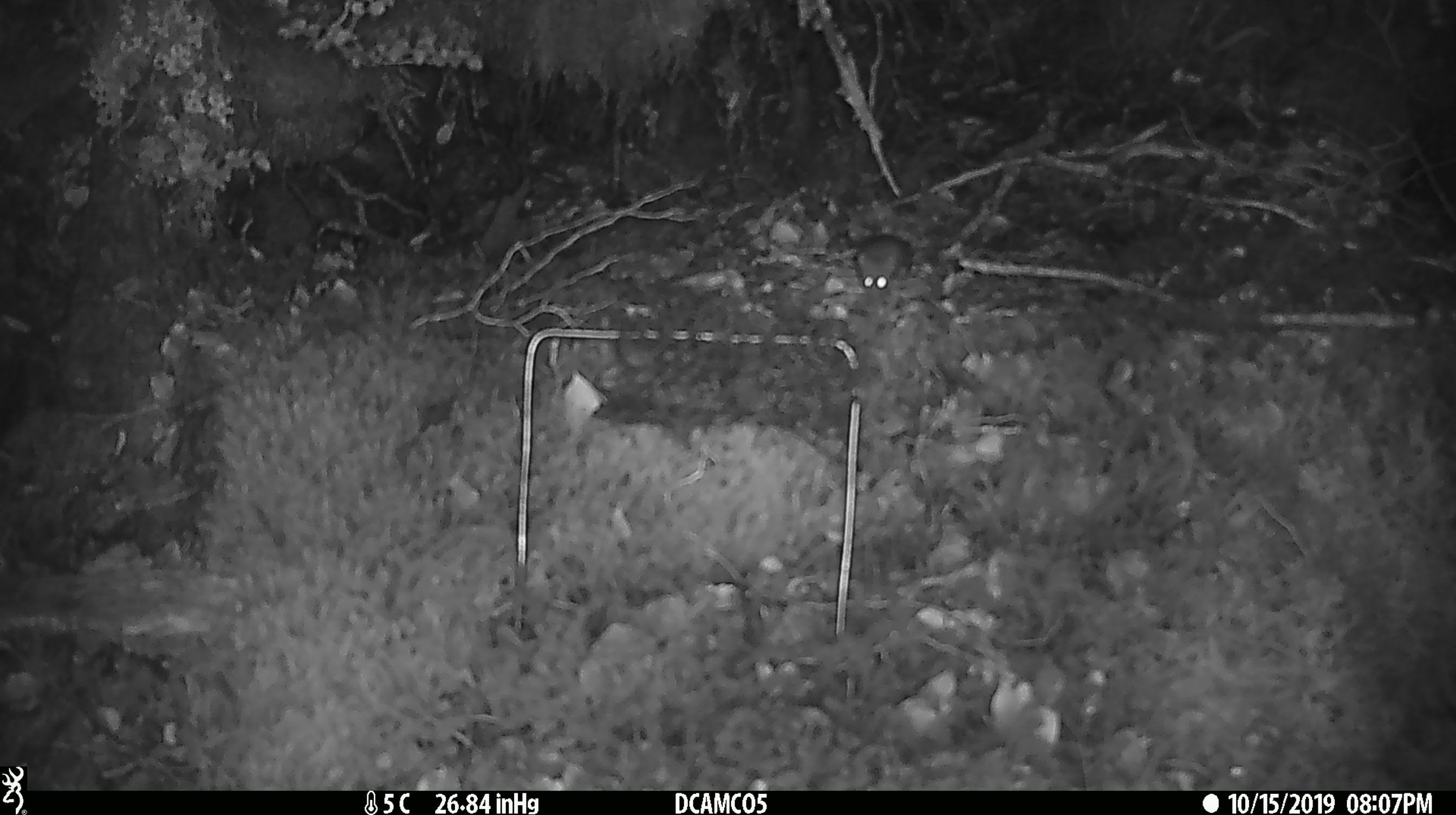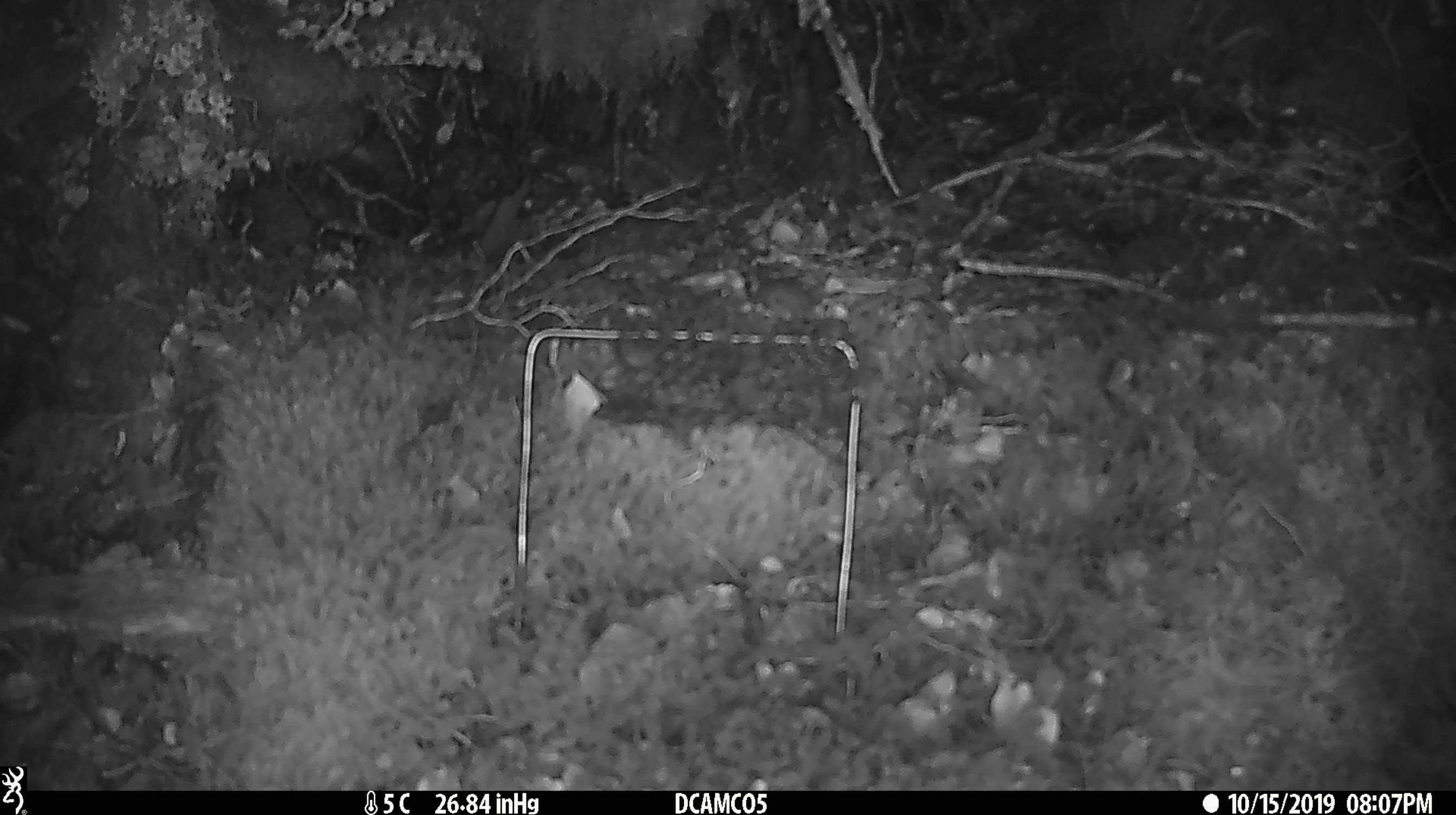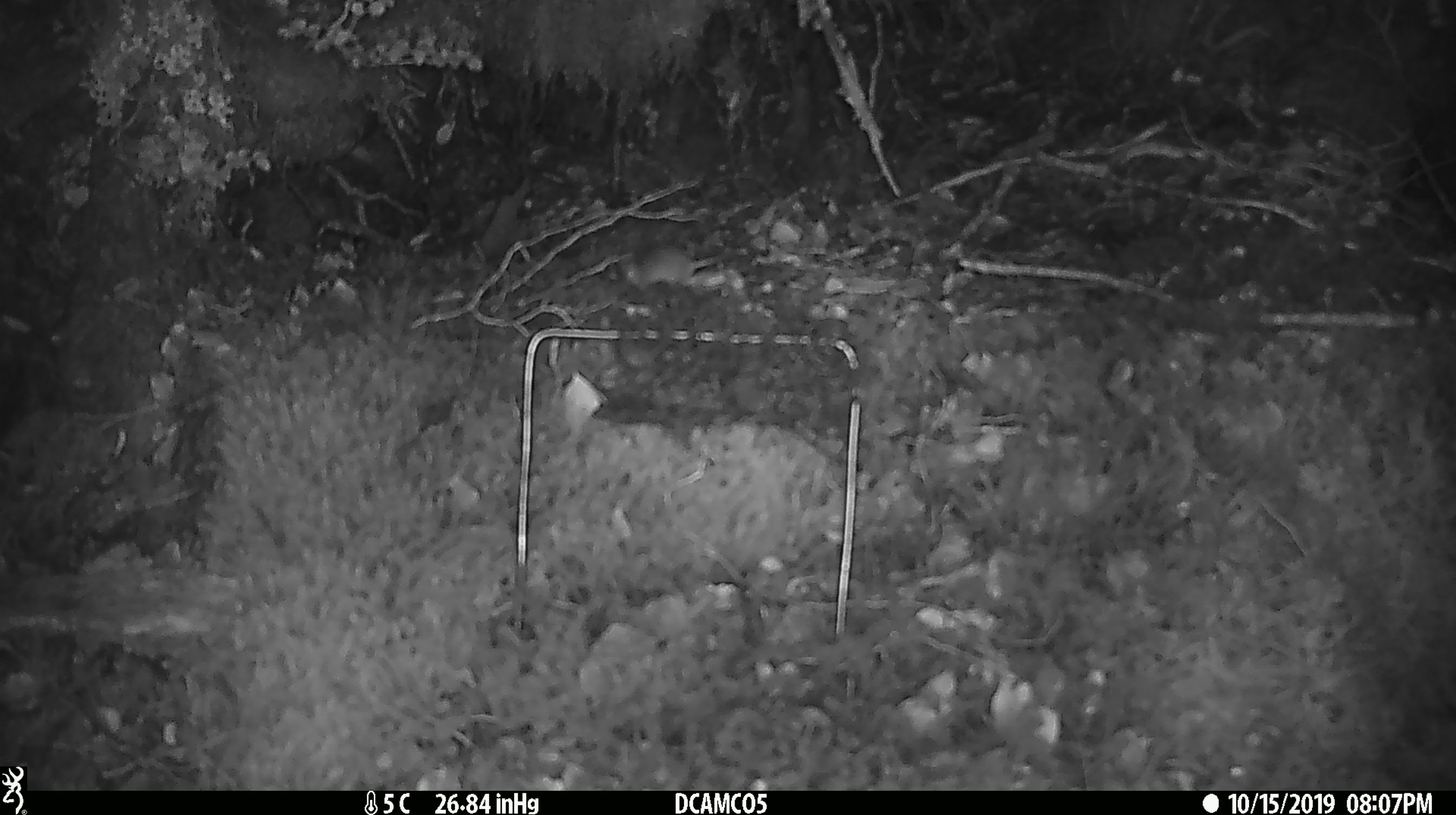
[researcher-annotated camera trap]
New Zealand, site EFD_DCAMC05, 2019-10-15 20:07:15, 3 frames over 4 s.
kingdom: Animalia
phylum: Chordata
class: Mammalia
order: Rodentia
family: Muridae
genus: Mus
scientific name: Mus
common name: mouse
Mouse (Mus).